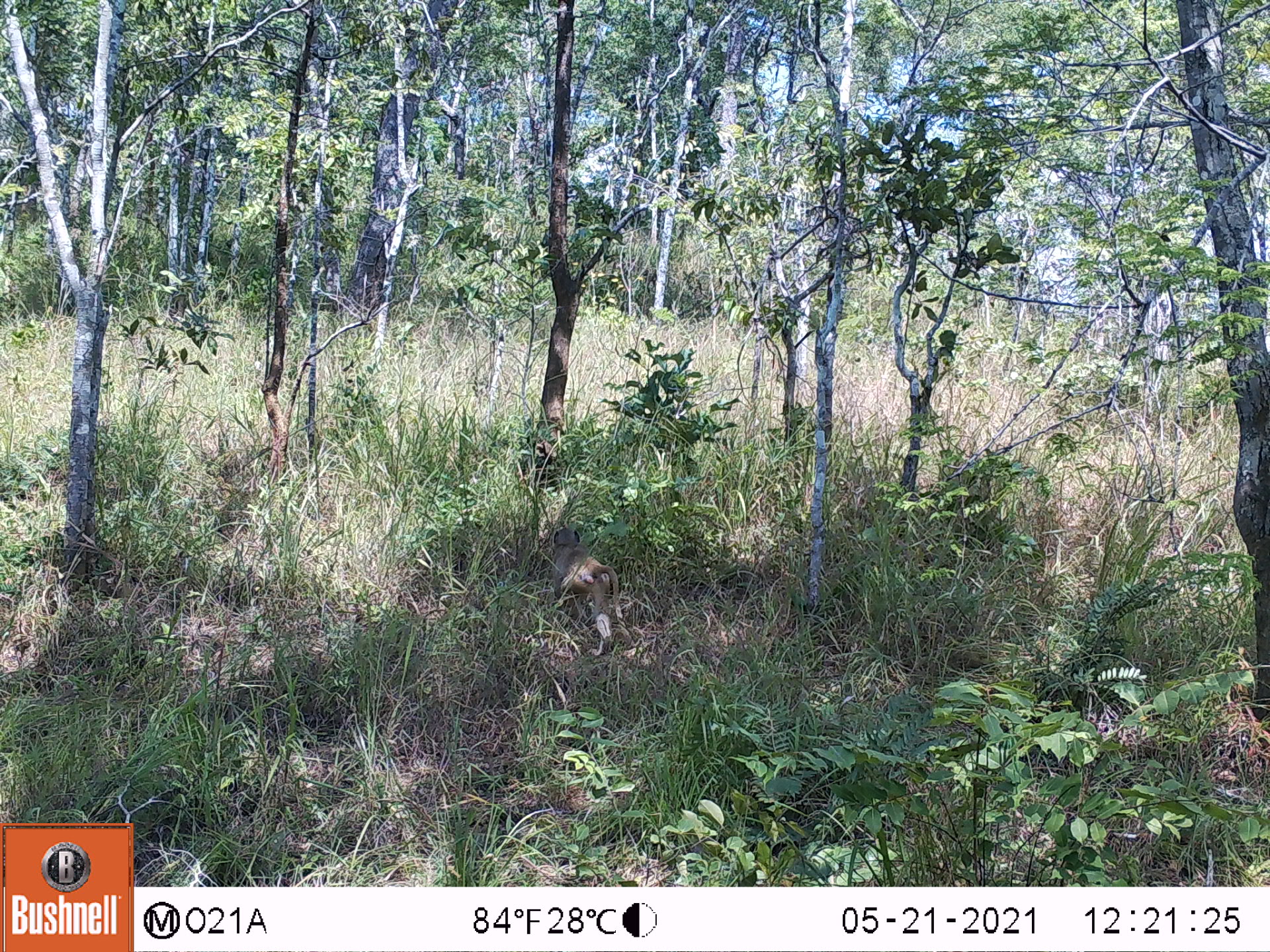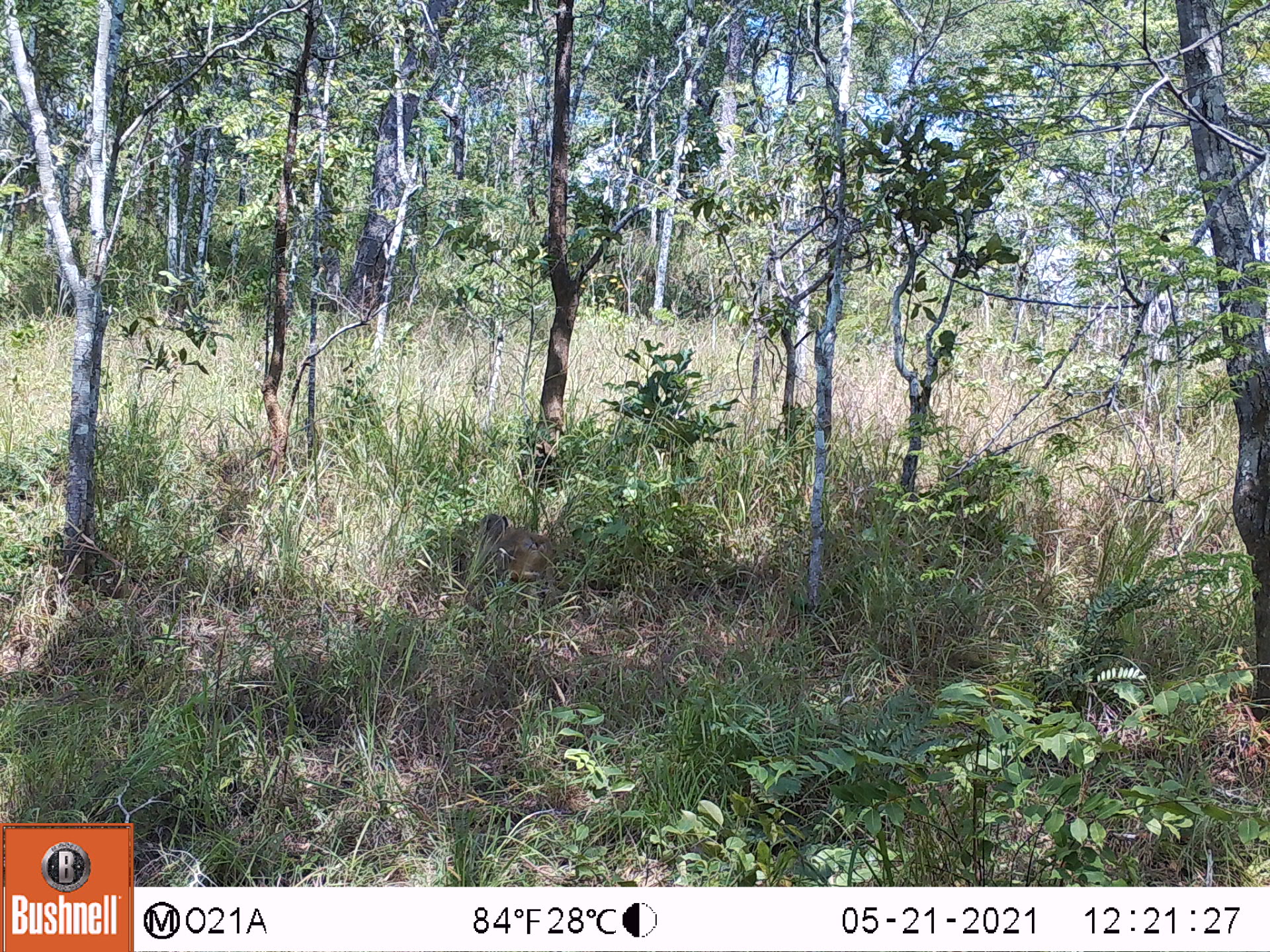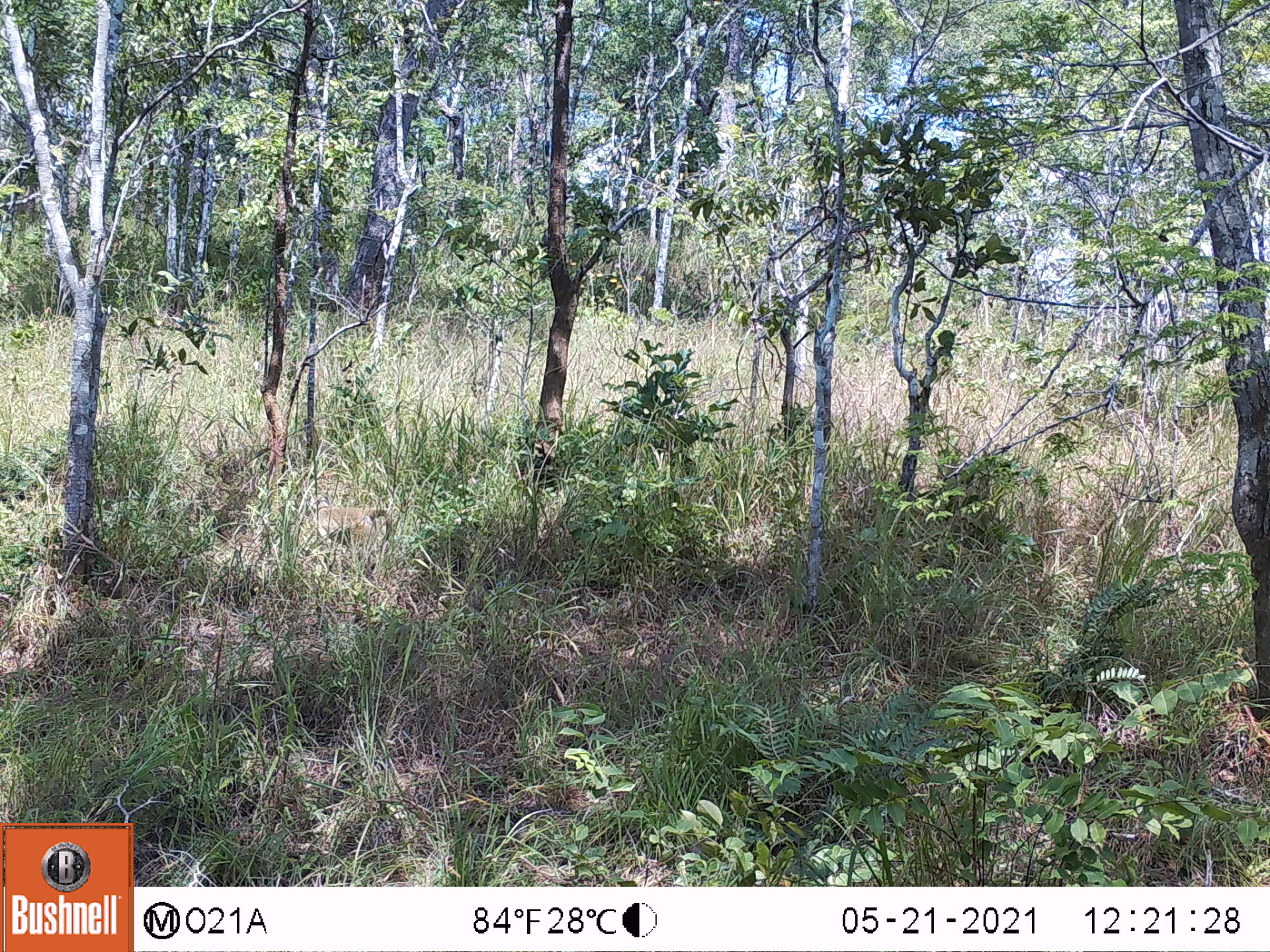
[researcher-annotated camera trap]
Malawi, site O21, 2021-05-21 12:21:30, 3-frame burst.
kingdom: Animalia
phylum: Chordata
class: Mammalia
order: Primates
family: Cercopithecidae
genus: Papio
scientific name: Papio cynocephalus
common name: yellow baboon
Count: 1.